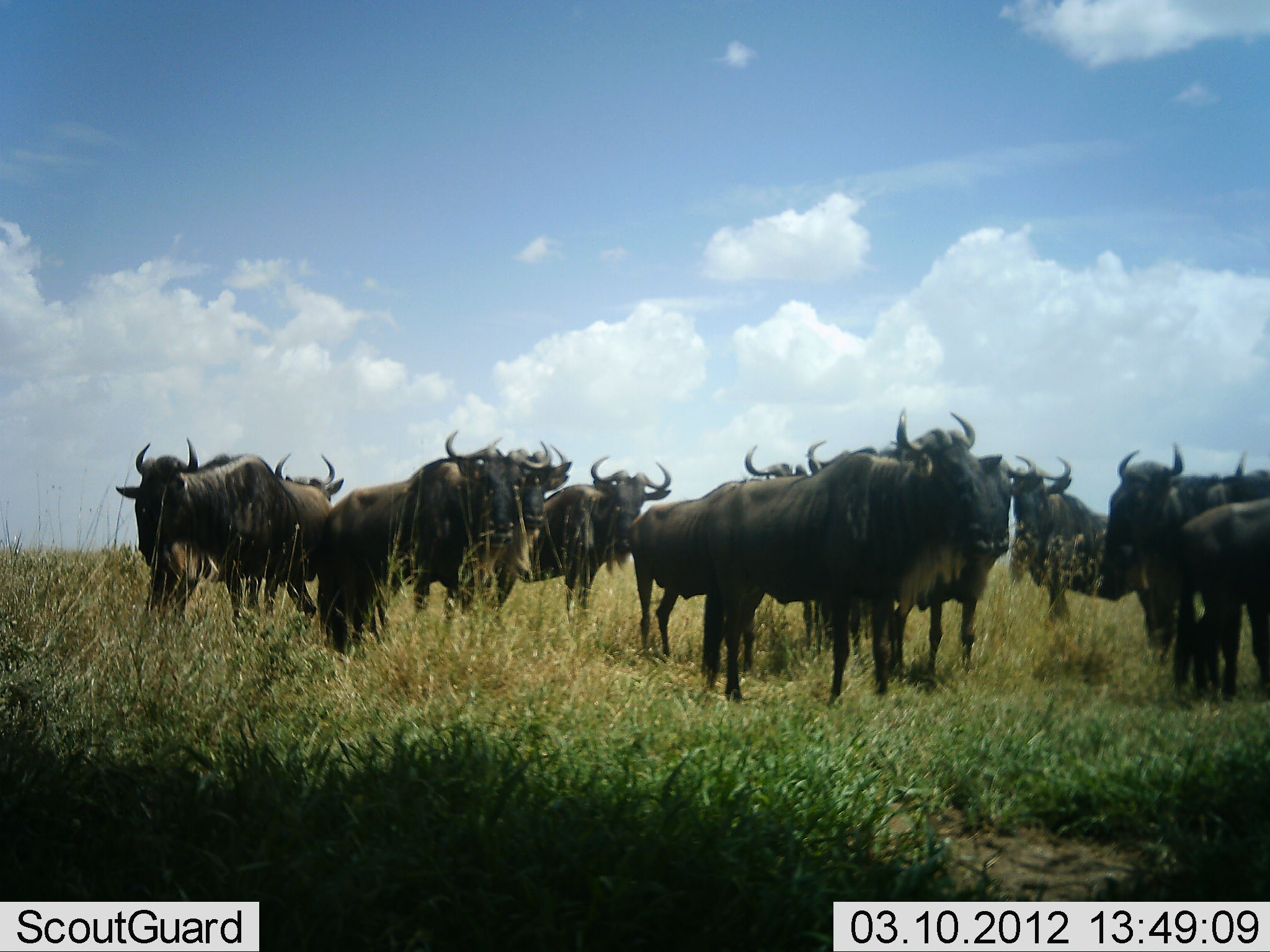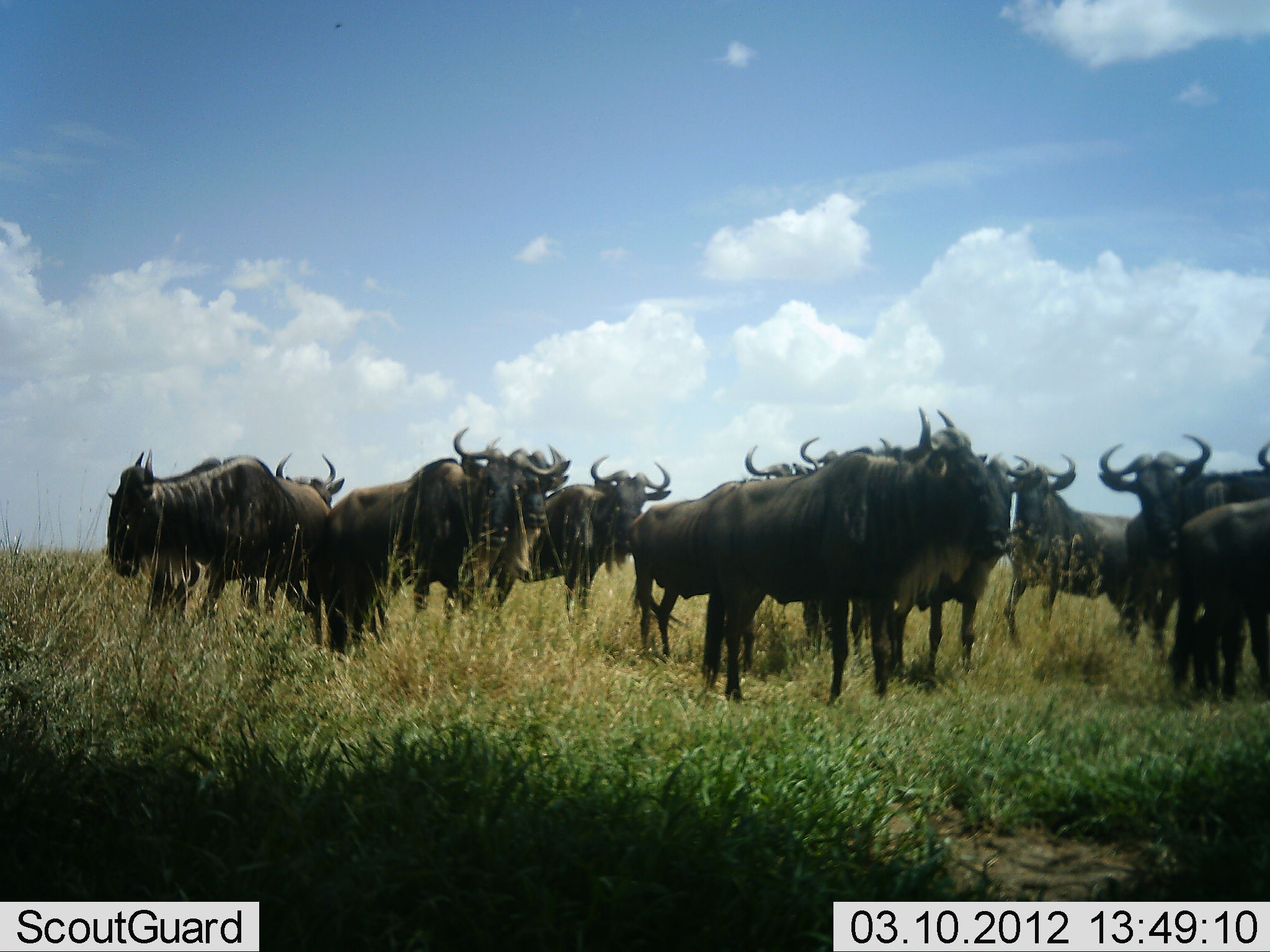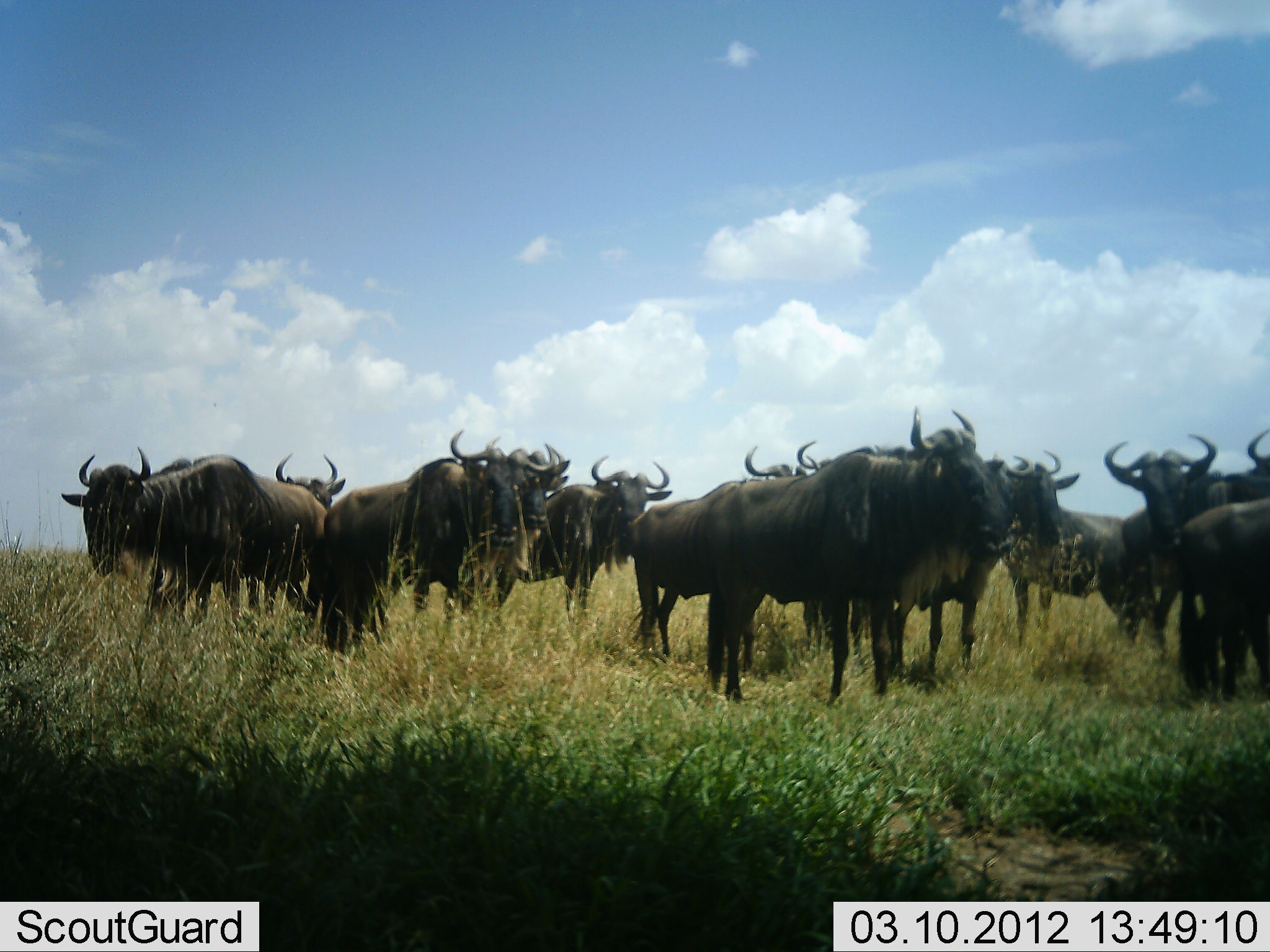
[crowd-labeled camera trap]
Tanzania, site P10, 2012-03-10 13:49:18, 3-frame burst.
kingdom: Animalia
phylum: Chordata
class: Mammalia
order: Artiodactyla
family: Bovidae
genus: Connochaetes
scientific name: Connochaetes taurinus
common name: blue wildebeest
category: wildebeest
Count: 11-50.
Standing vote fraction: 88%.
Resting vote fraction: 6%.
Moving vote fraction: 12%.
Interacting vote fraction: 0%.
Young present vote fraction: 0%.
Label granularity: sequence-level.